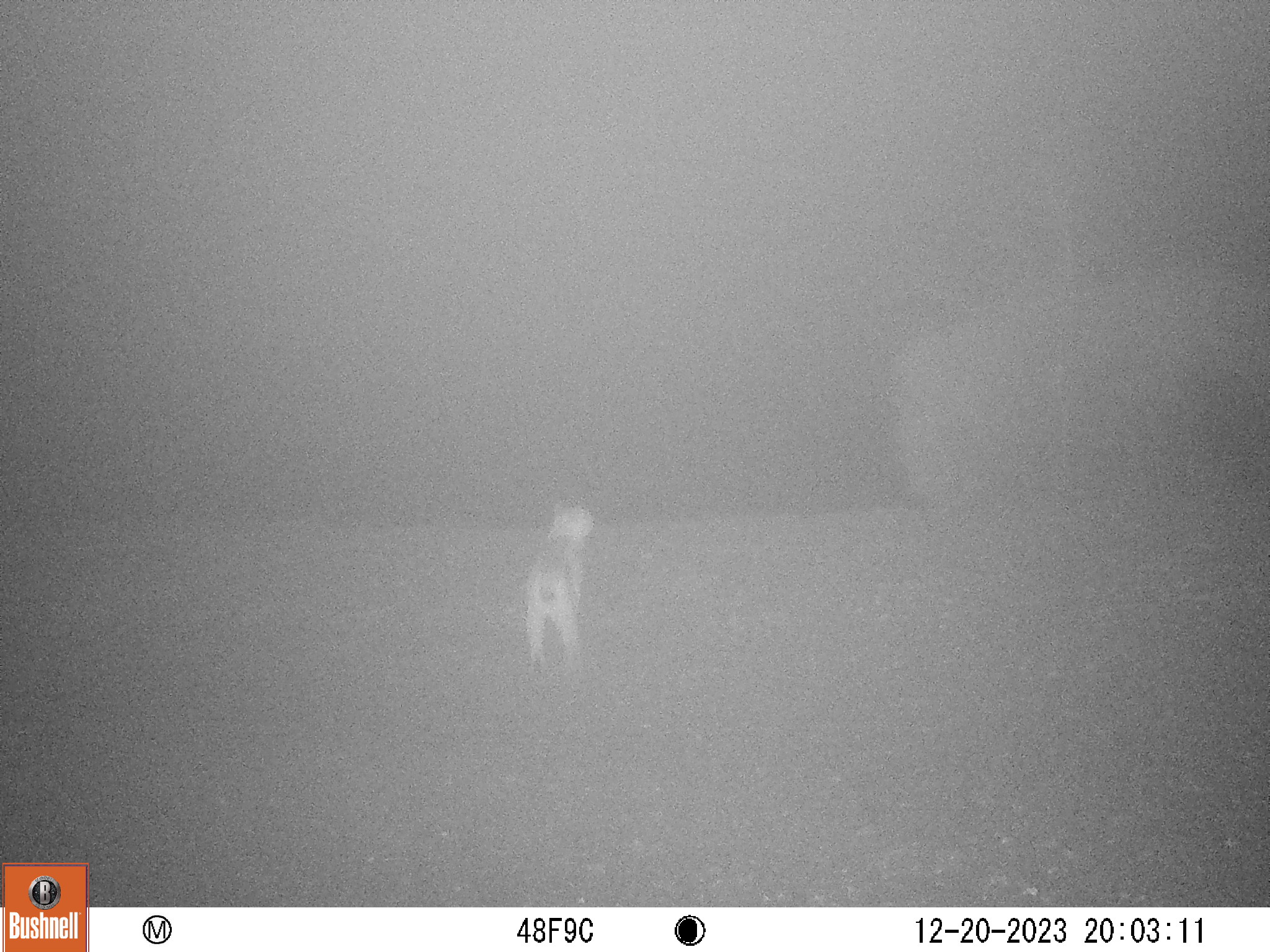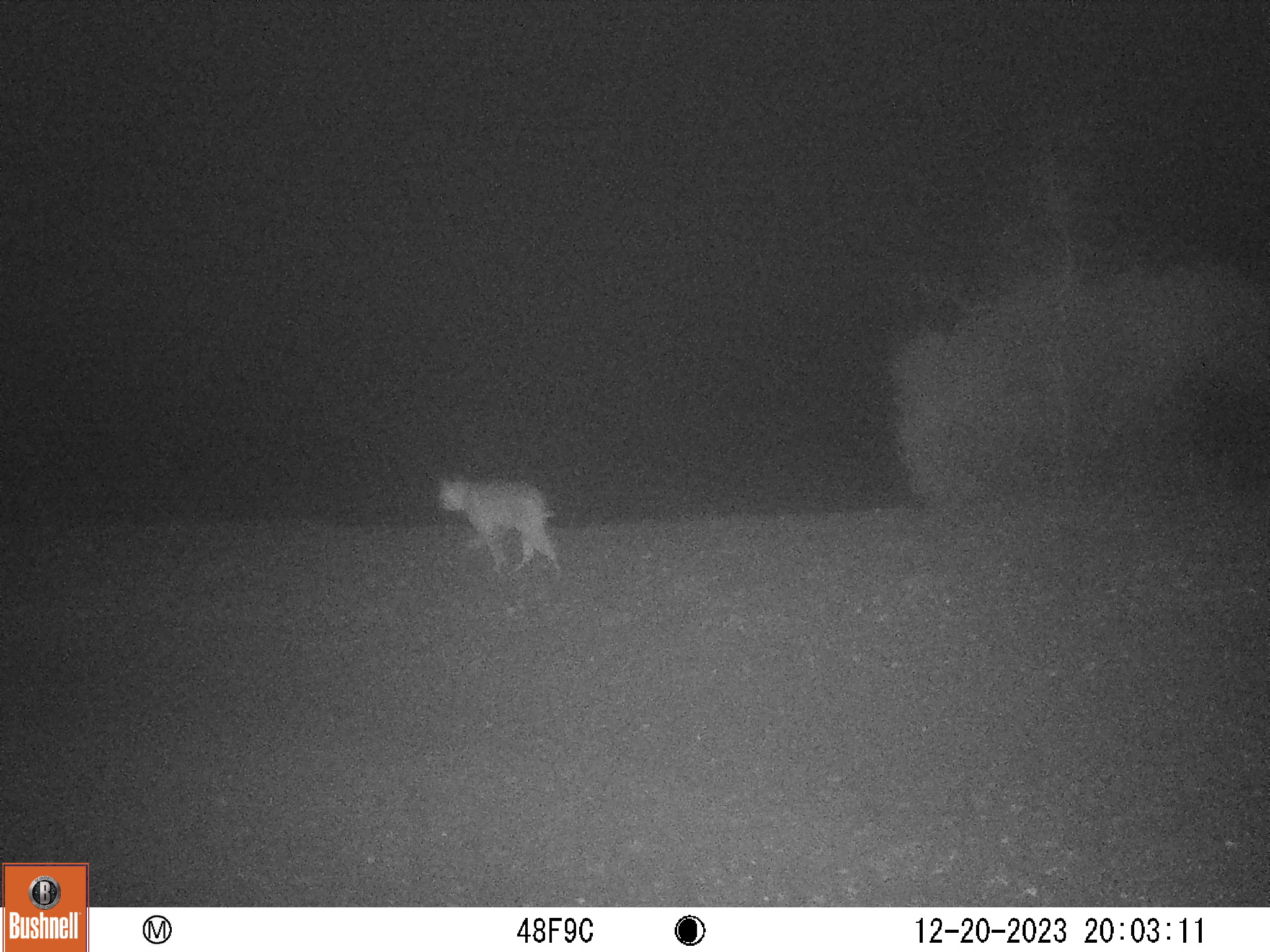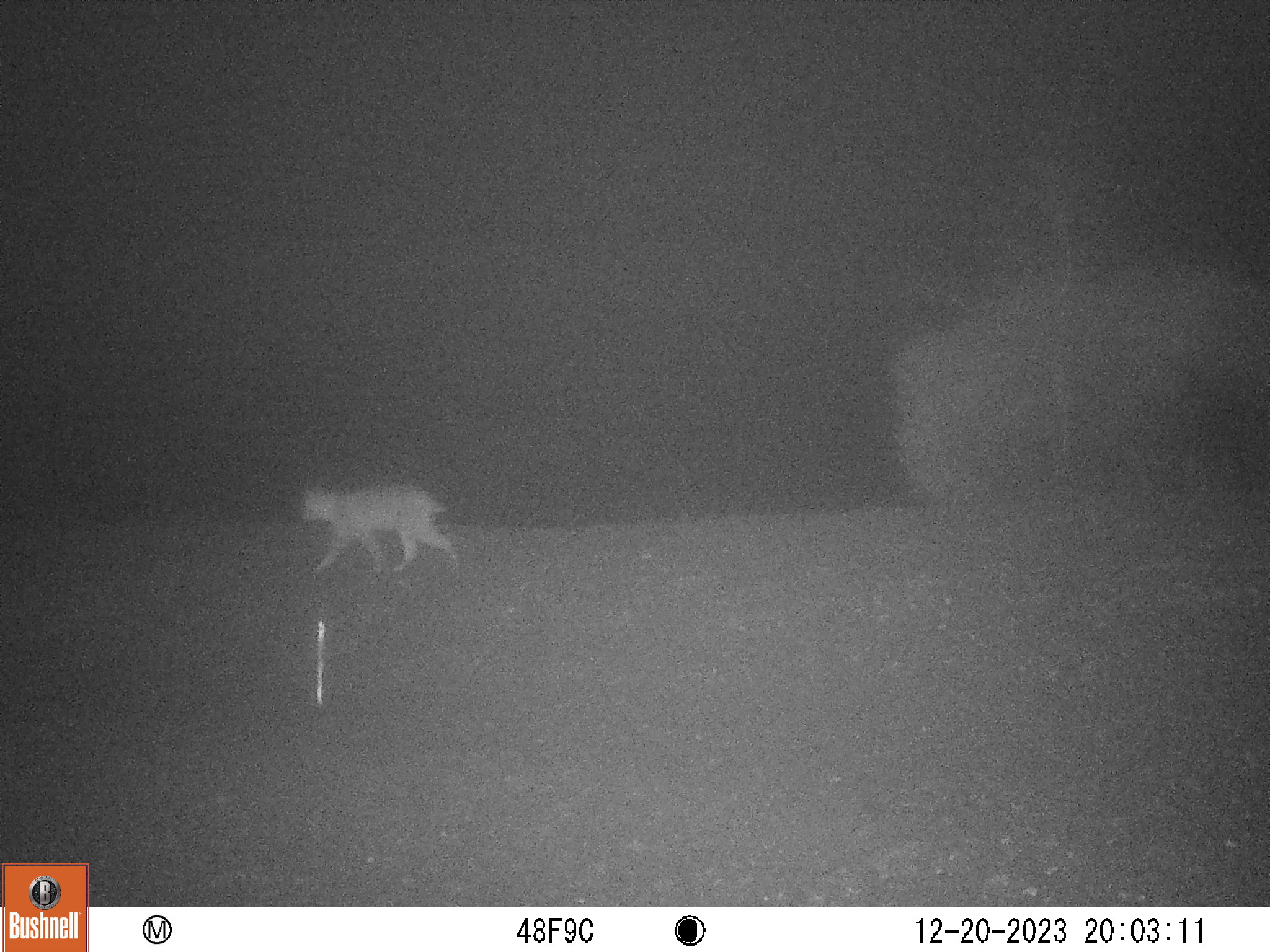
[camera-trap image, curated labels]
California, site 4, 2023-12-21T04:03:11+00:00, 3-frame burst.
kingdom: Animalia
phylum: Chordata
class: Mammalia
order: Carnivora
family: Felidae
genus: Lynx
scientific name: Lynx rufus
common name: bobcat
Bobcat (Lynx rufus).